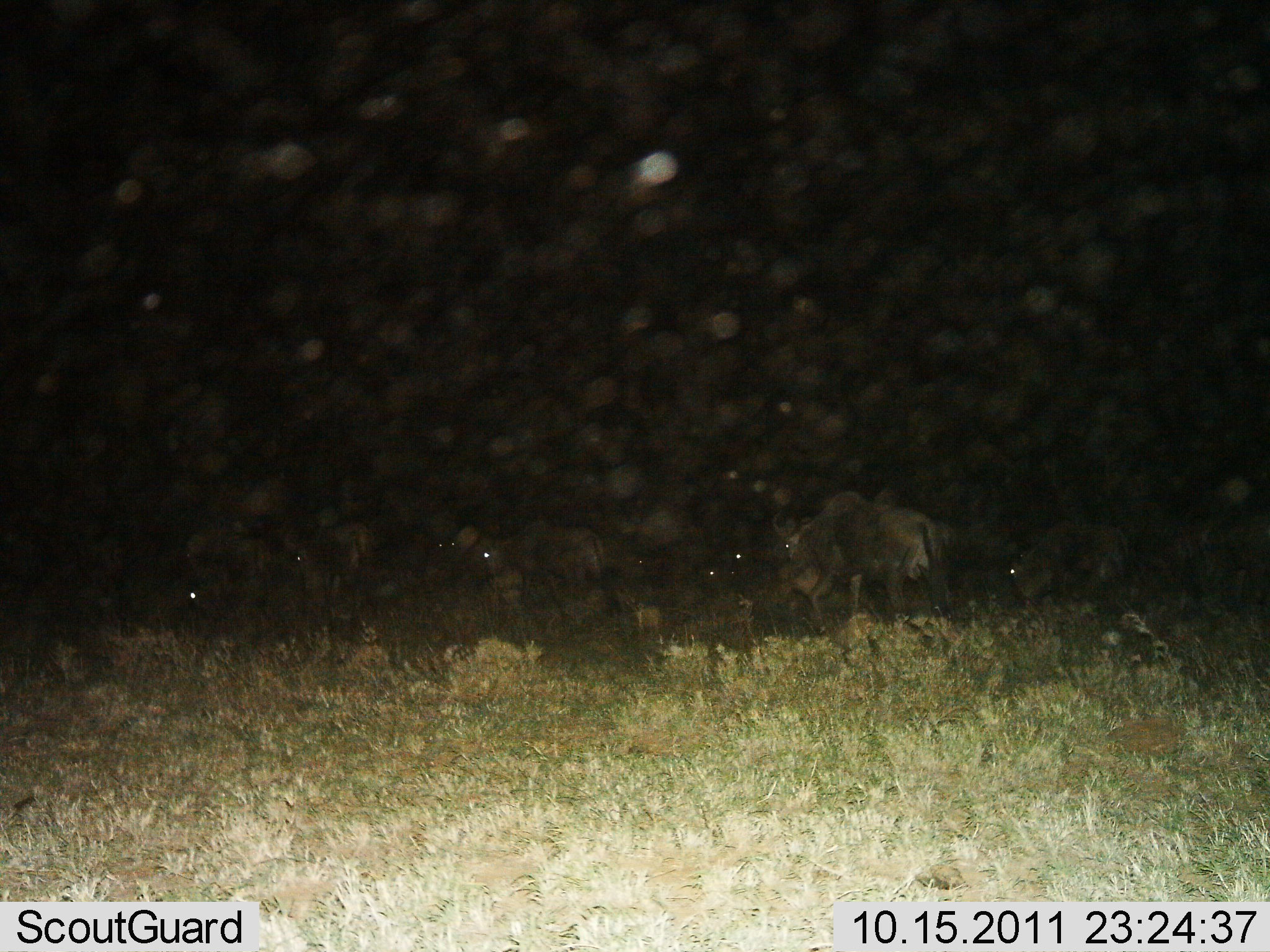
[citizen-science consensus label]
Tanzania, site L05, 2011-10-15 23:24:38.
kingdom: Animalia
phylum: Chordata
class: Mammalia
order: Artiodactyla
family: Bovidae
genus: Connochaetes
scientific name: Connochaetes taurinus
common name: blue wildebeest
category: wildebeest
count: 7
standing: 64%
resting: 18%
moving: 9%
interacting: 0%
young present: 0%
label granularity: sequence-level